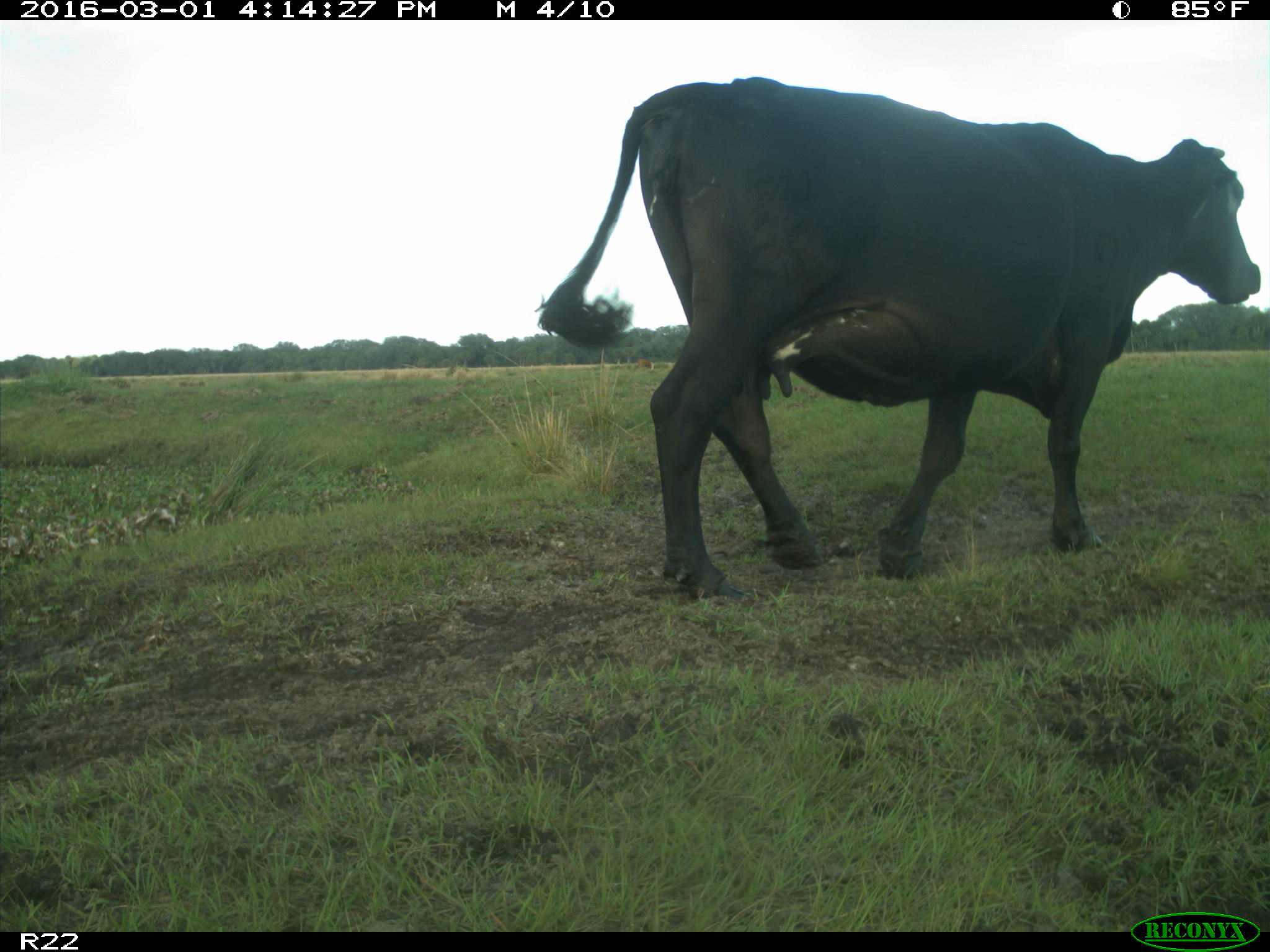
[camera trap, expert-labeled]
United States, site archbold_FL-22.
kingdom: Animalia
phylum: Chordata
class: Mammalia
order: Artiodactyla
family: Bovidae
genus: Bos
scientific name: Bos taurus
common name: domestic cow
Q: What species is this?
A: Bos taurus (domestic cow).